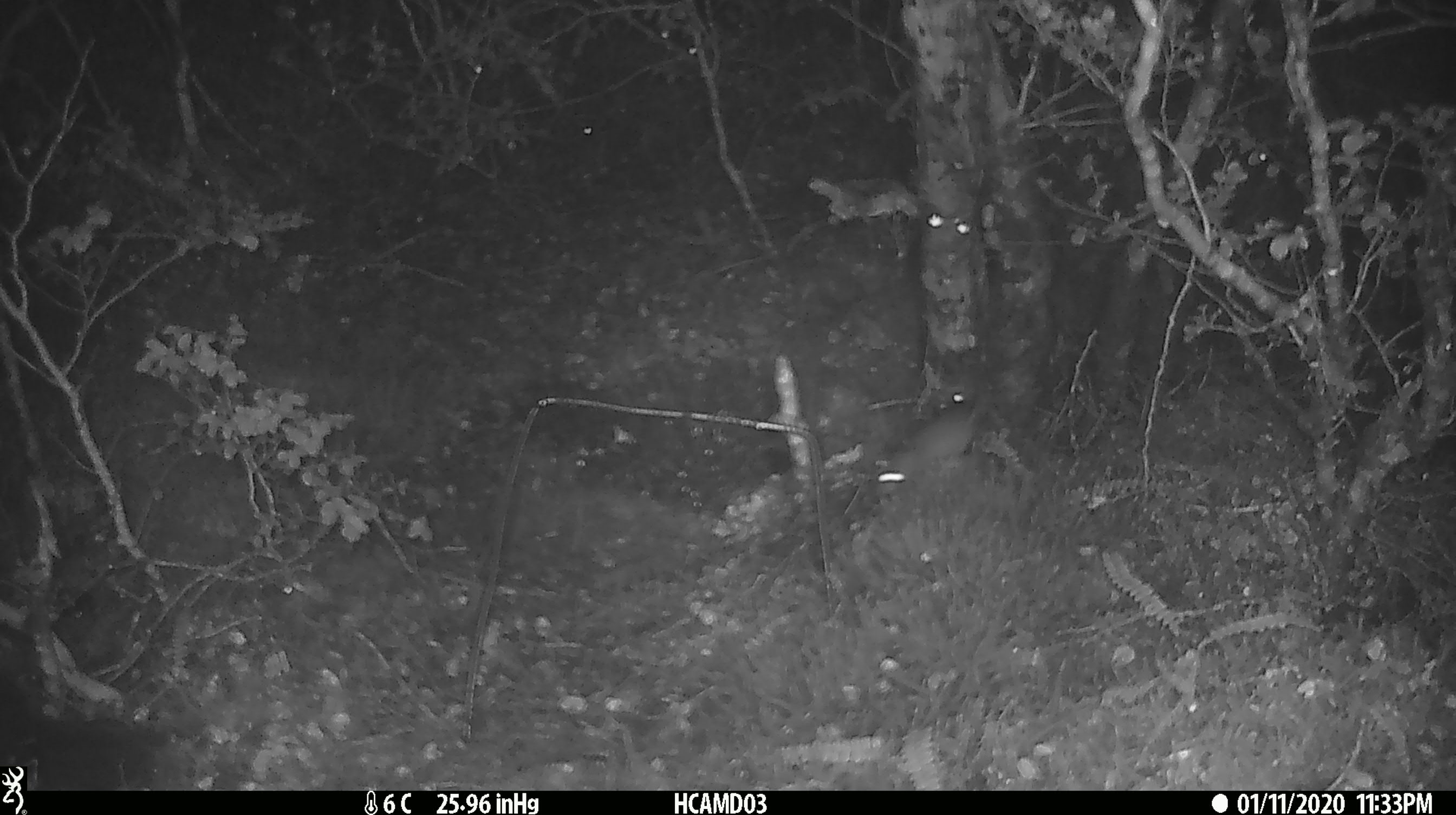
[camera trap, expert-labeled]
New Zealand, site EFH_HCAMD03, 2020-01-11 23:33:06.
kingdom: Animalia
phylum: Chordata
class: Mammalia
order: Rodentia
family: Muridae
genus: Mus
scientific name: Mus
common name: mouse